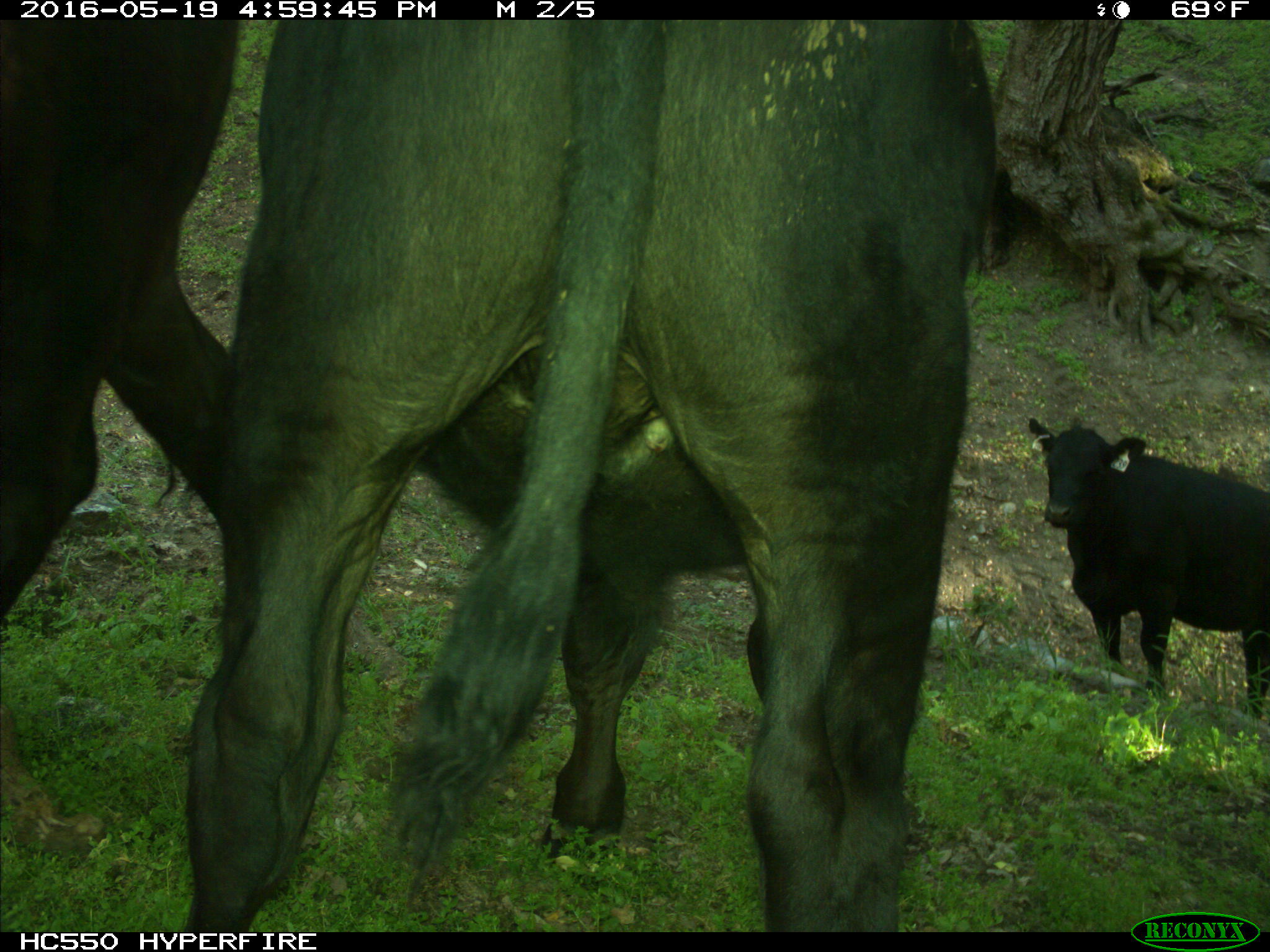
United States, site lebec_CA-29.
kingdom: Animalia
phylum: Chordata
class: Mammalia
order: Artiodactyla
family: Bovidae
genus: Bos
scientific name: Bos taurus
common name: domestic cow